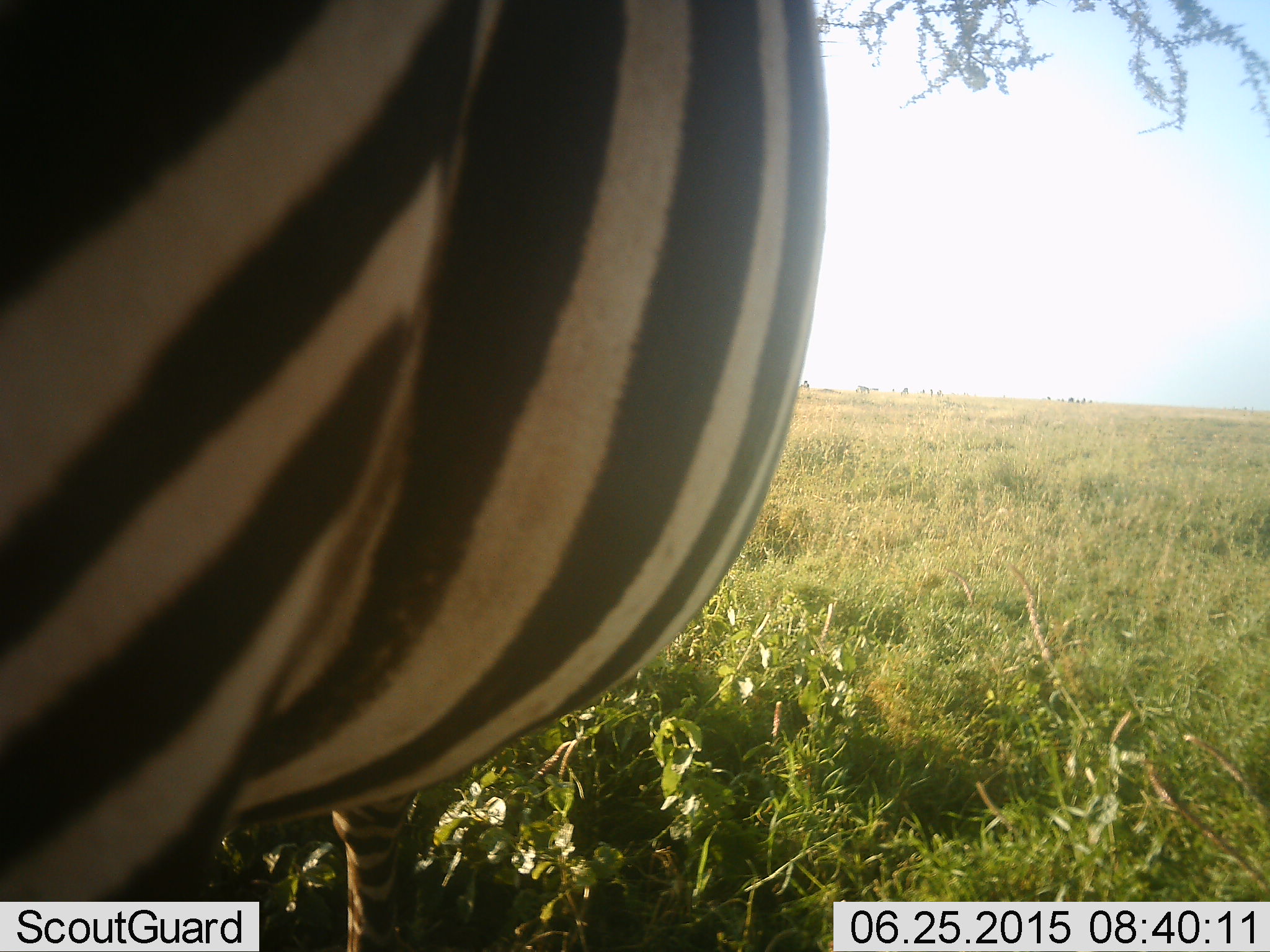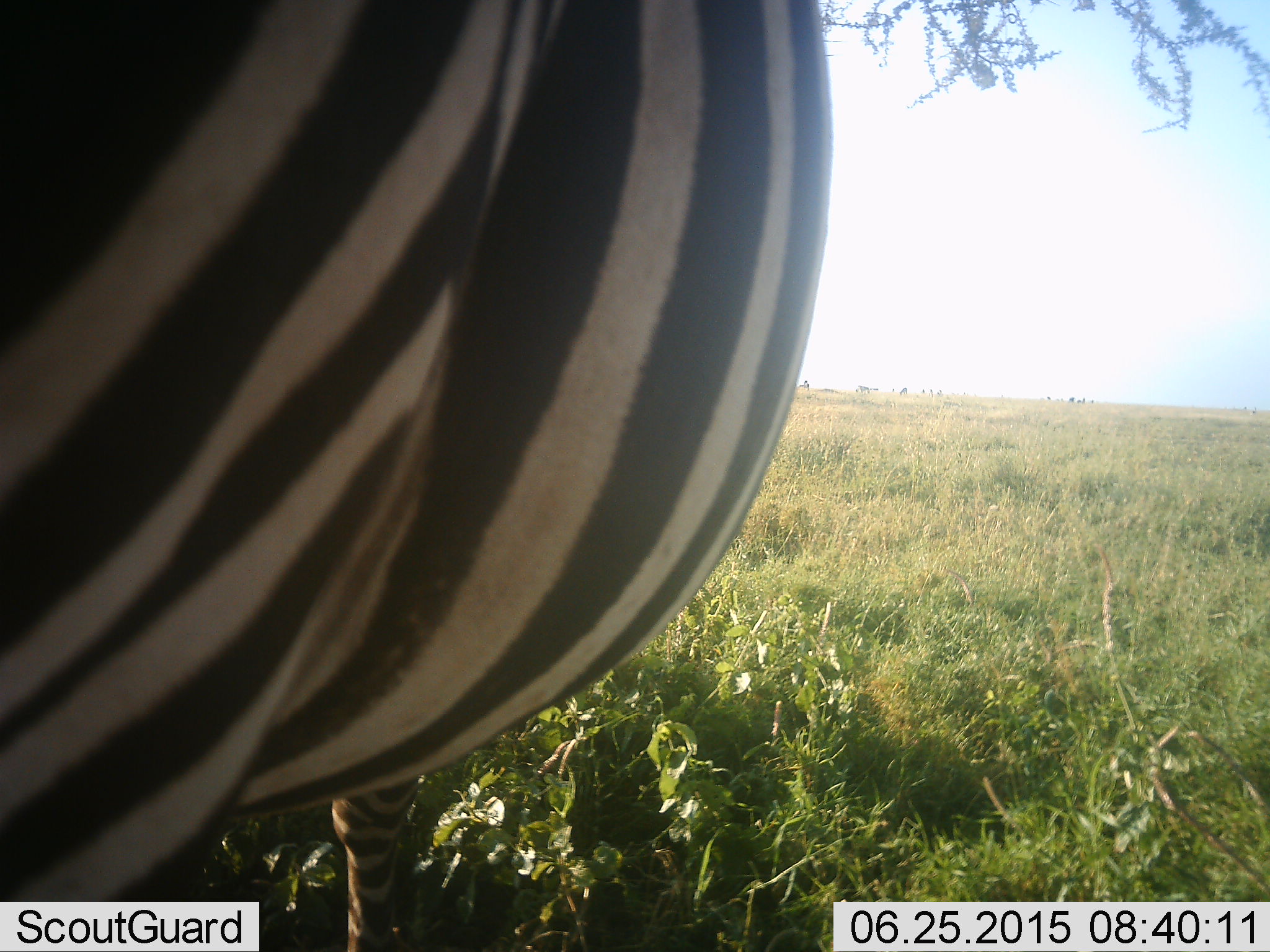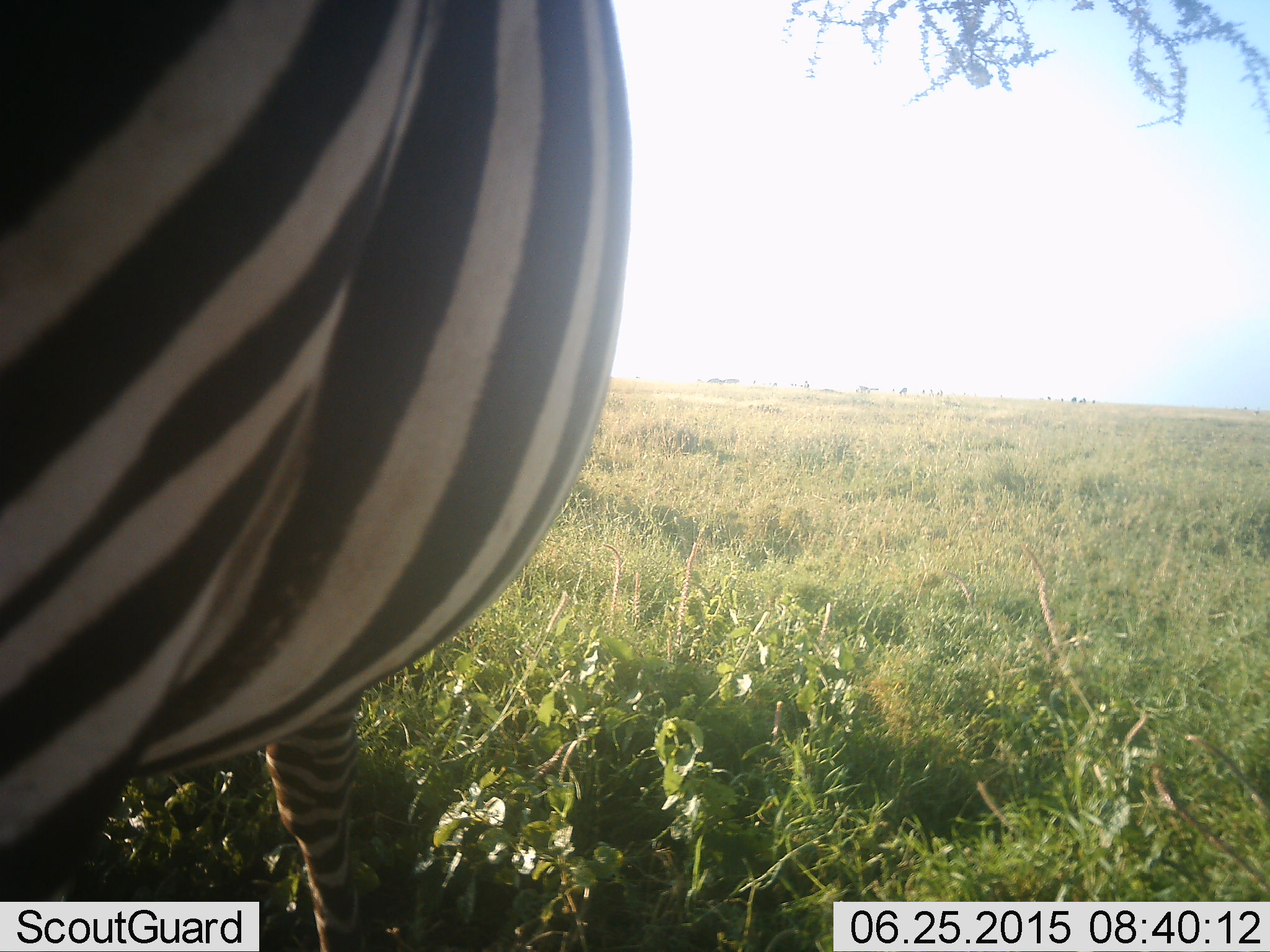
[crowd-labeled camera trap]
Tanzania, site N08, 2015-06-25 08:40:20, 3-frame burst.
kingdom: Animalia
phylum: Chordata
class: Mammalia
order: Perissodactyla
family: Equidae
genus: Equus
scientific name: Equus quagga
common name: plains zebra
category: zebra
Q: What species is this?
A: Zebra (plains zebra) (Equus quagga).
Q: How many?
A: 1.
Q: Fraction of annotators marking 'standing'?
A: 90%.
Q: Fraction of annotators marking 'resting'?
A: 0%.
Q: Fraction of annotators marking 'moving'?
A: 10%.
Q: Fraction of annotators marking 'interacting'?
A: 0%.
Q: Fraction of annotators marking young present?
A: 0%.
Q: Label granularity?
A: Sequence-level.